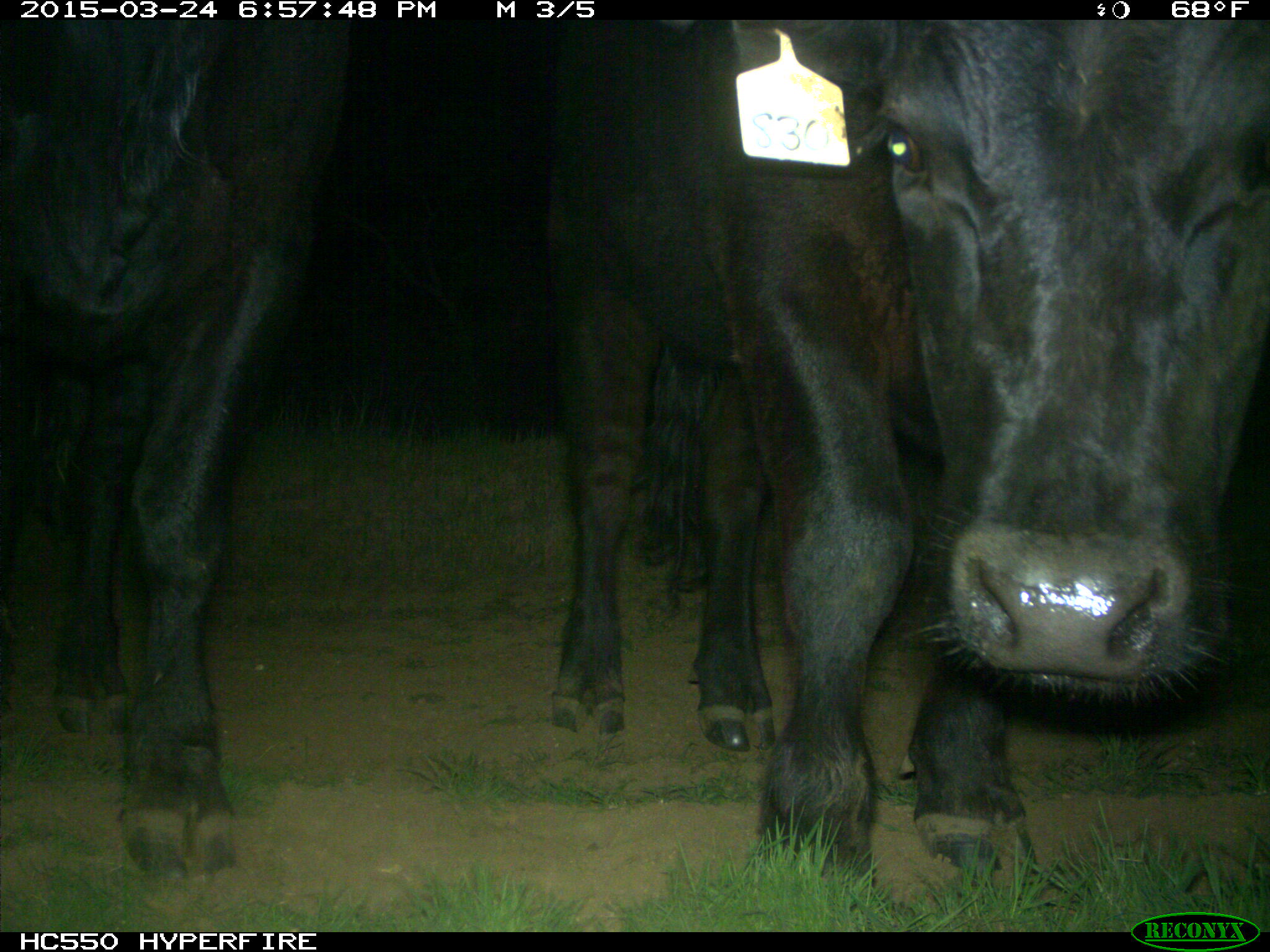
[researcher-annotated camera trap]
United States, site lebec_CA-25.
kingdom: Animalia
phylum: Chordata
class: Mammalia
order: Artiodactyla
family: Bovidae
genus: Bos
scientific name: Bos taurus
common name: domestic cow